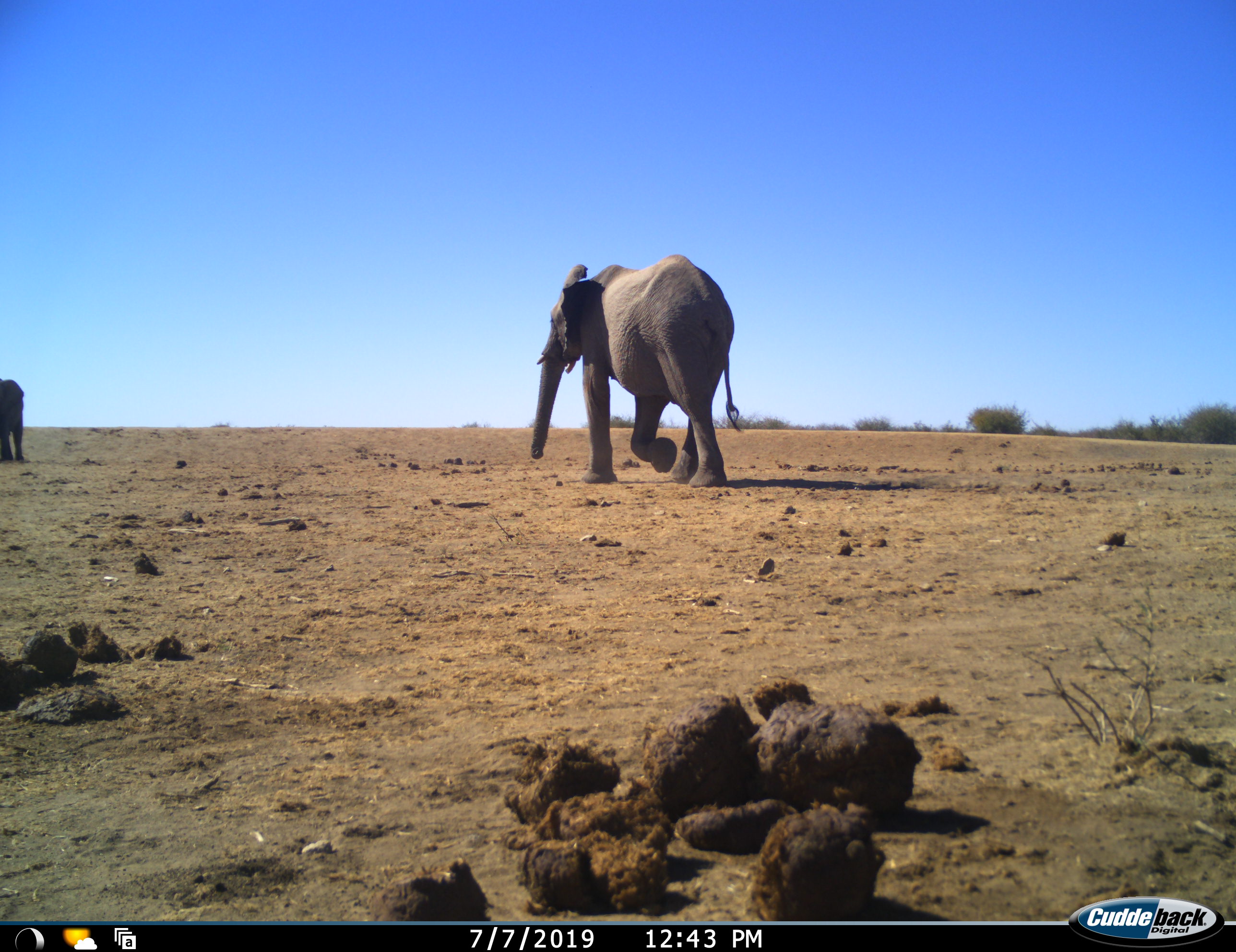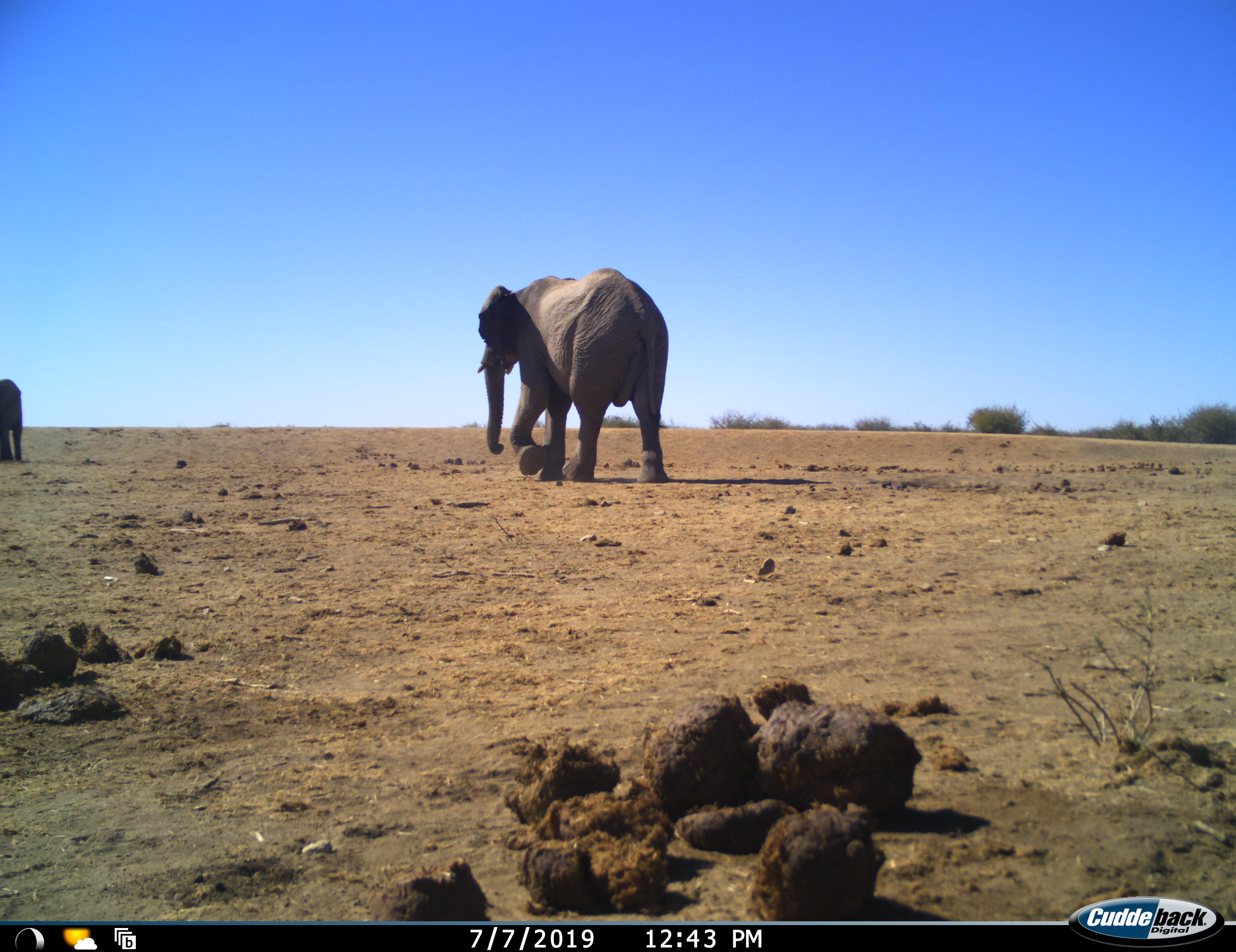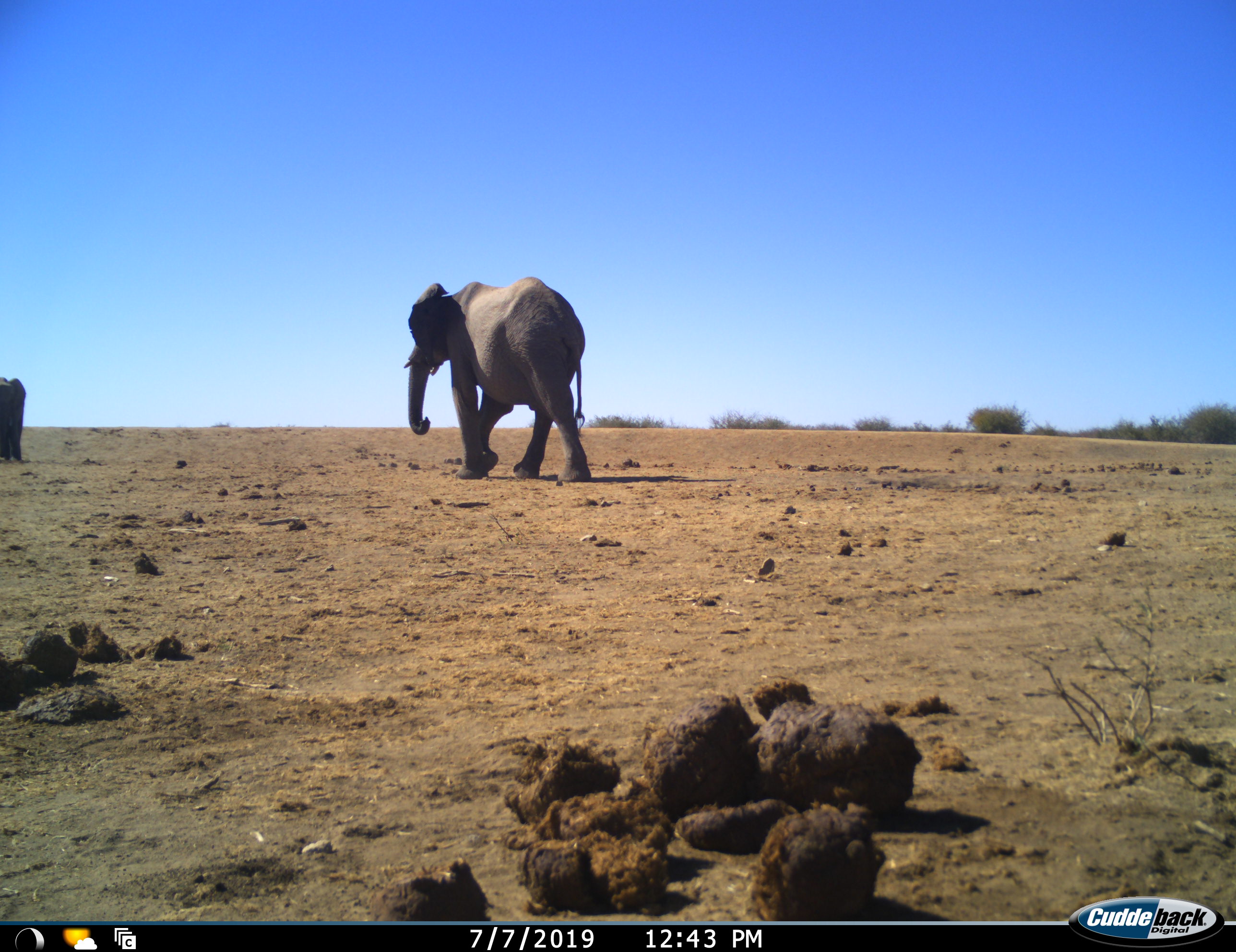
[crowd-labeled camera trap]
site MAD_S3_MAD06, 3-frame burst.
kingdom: Animalia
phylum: Chordata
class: Mammalia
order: Proboscidea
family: Elephantidae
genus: Loxodonta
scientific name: Loxodonta africana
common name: african bush elephant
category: elephant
Elephant (african bush elephant) (Loxodonta africana), count 2. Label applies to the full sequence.